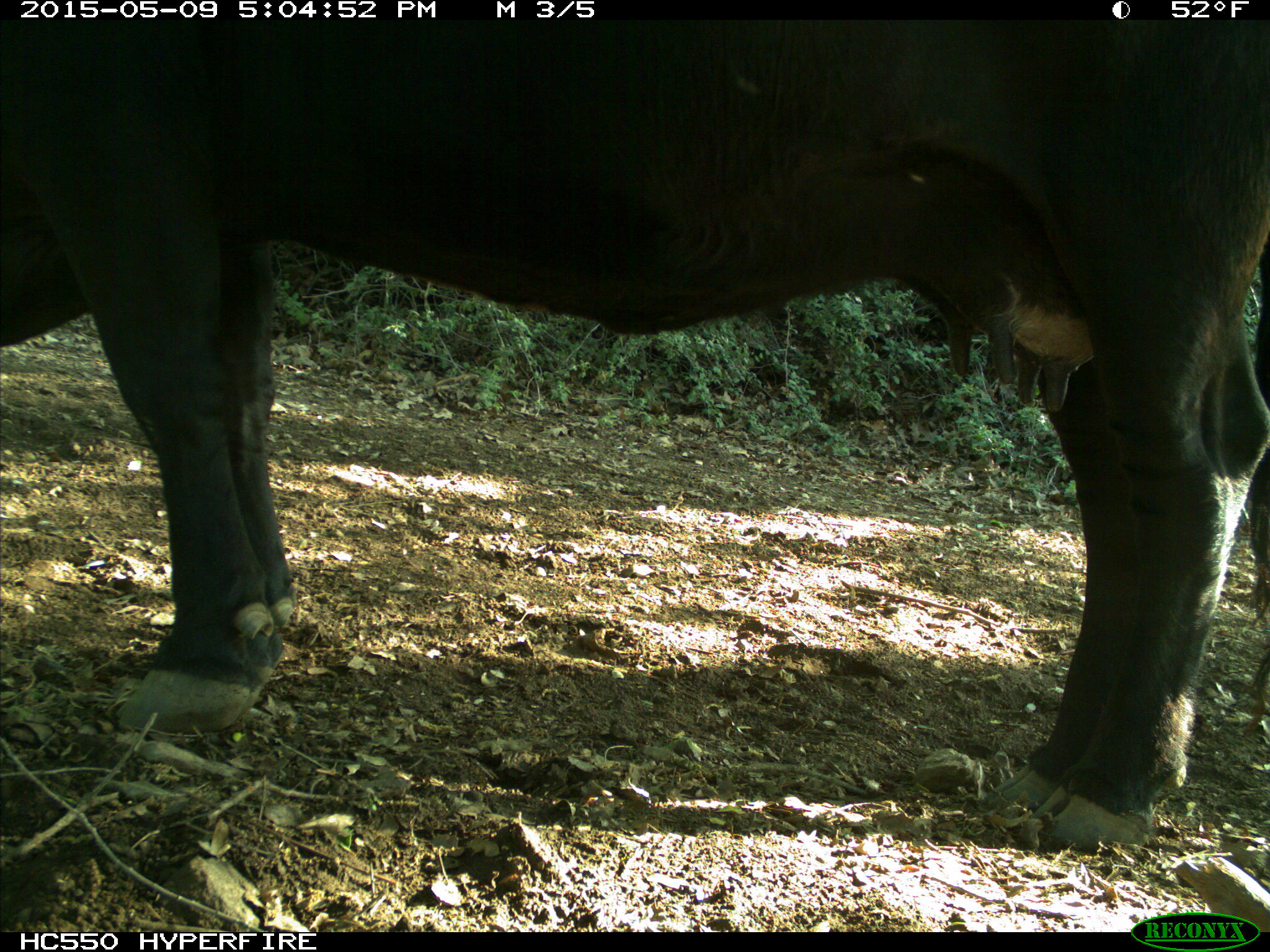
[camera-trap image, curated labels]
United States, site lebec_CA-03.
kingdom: Animalia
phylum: Chordata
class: Mammalia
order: Artiodactyla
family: Bovidae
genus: Bos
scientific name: Bos taurus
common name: domestic cow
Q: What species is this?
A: Bos taurus (domestic cow).